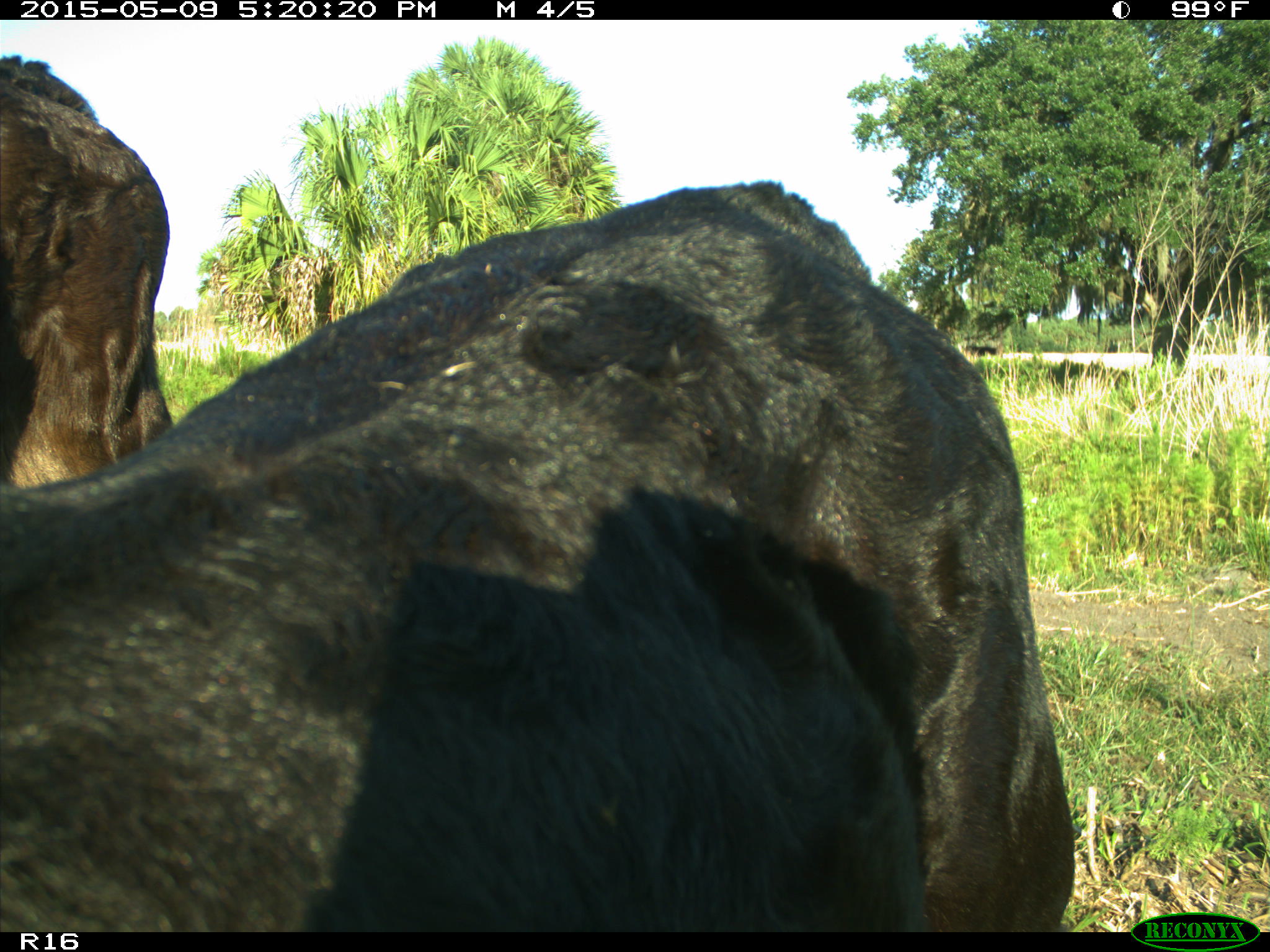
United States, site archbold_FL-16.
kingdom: Animalia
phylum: Chordata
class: Mammalia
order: Artiodactyla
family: Suidae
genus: Sus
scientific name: Sus scrofa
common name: wild boar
Sus scrofa (wild boar).